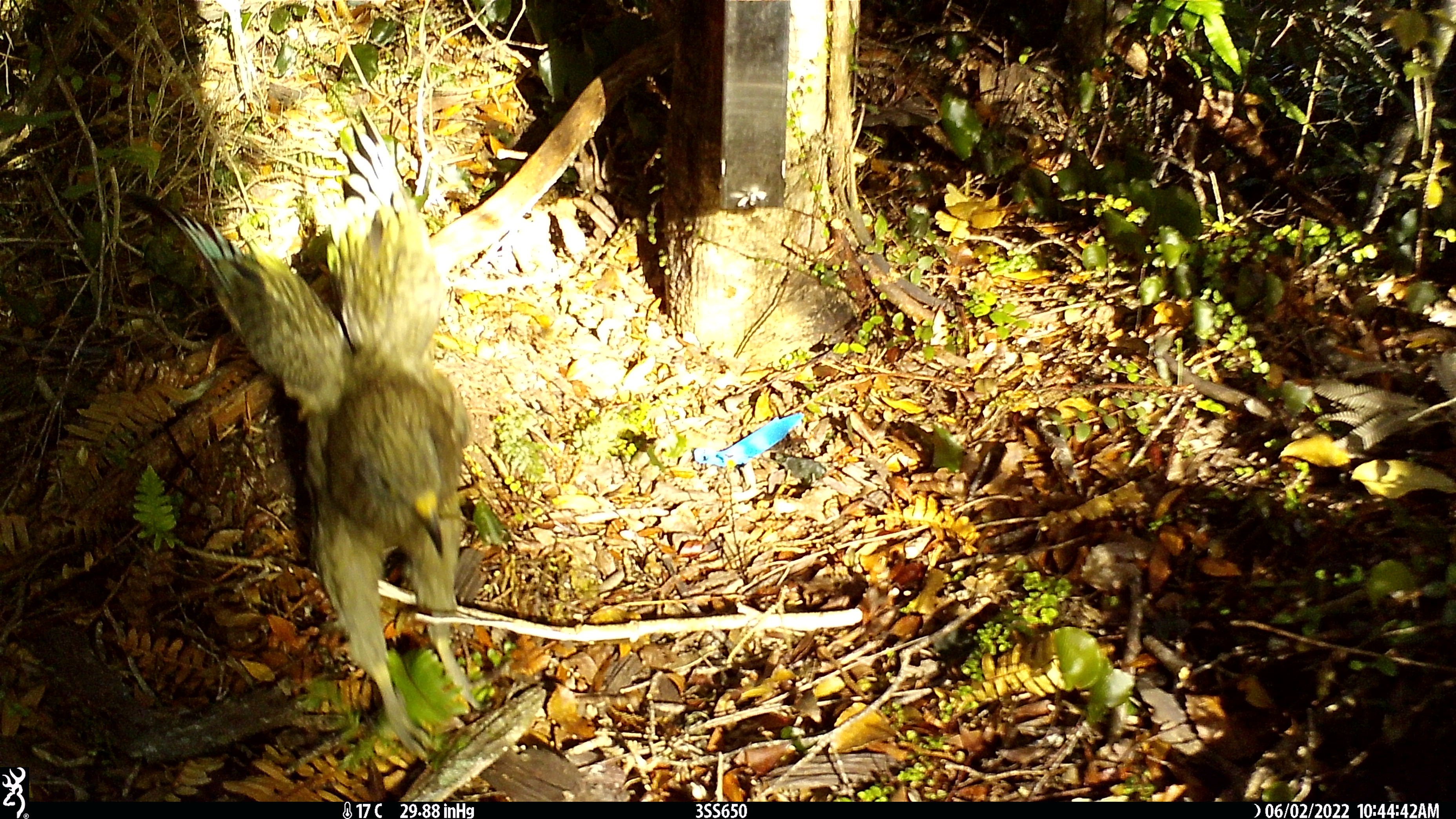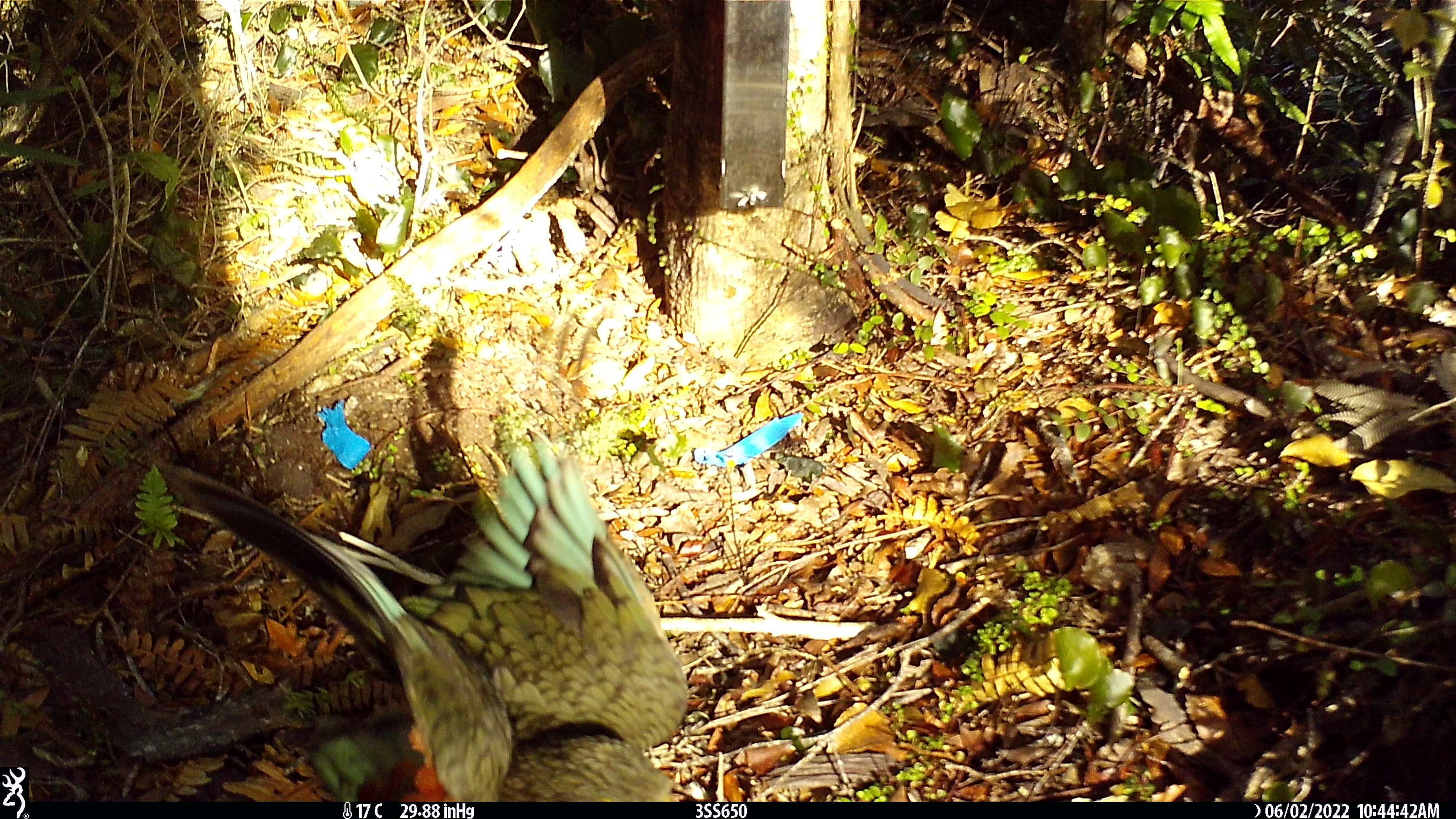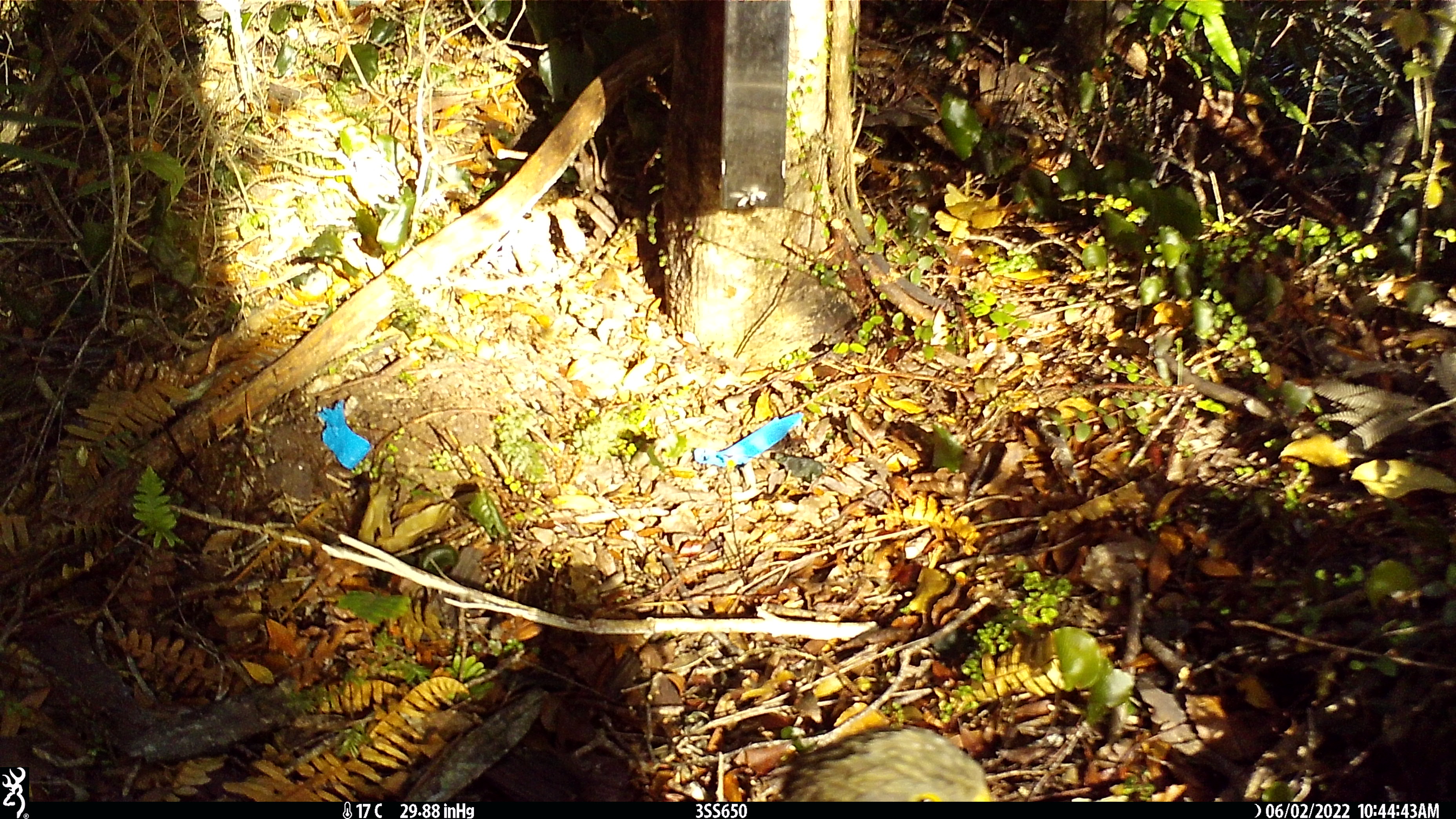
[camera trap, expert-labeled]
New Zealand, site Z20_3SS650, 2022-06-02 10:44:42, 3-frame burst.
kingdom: Animalia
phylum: Chordata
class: Aves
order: Psittaciformes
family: Strigopidae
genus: Nestor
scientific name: Nestor notabilis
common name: kea